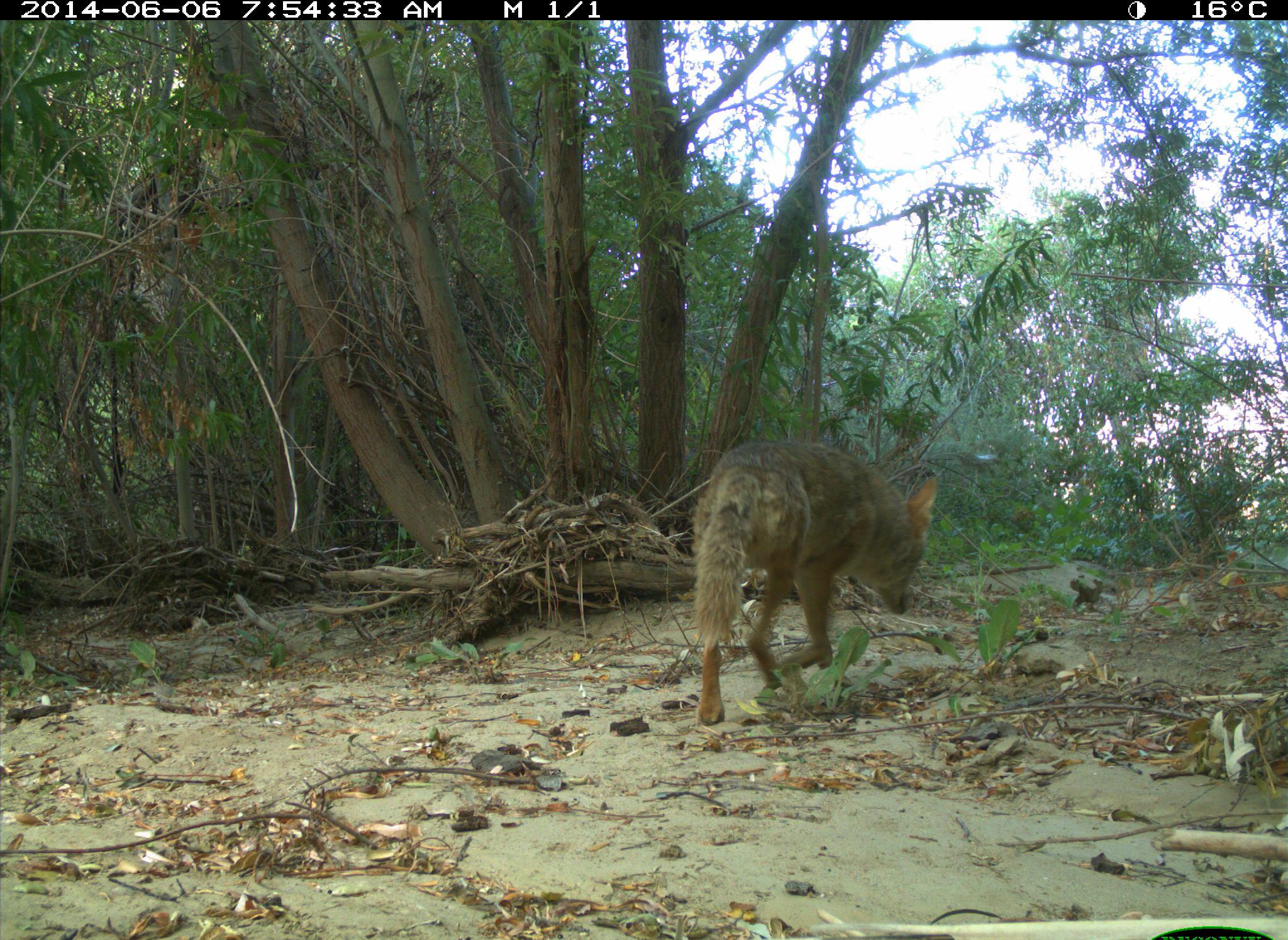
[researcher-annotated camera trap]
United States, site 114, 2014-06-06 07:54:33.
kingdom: Animalia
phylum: Chordata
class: Mammalia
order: Carnivora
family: Canidae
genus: Canis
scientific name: Canis latrans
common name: coyote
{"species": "coyote (Canis latrans)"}